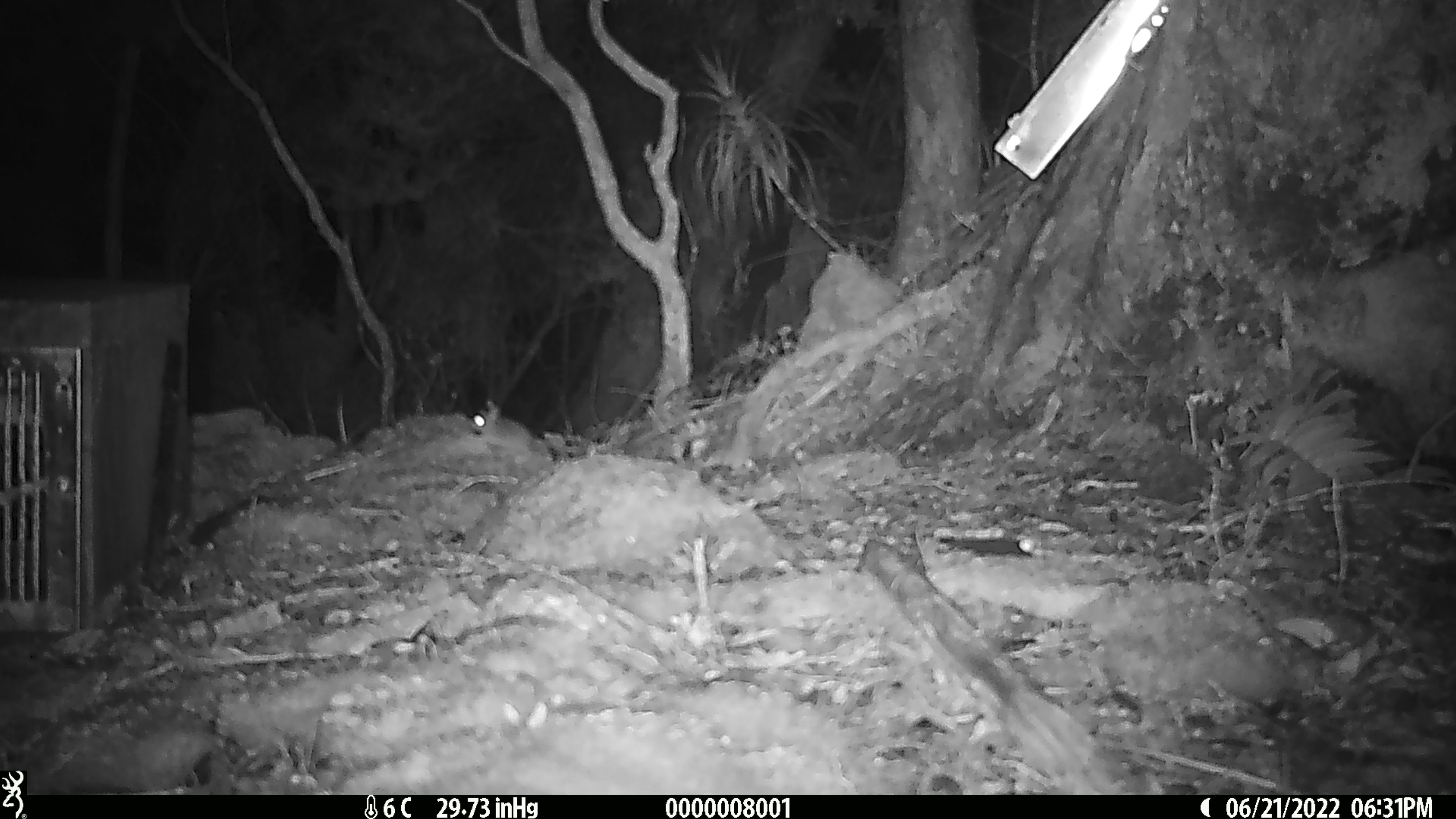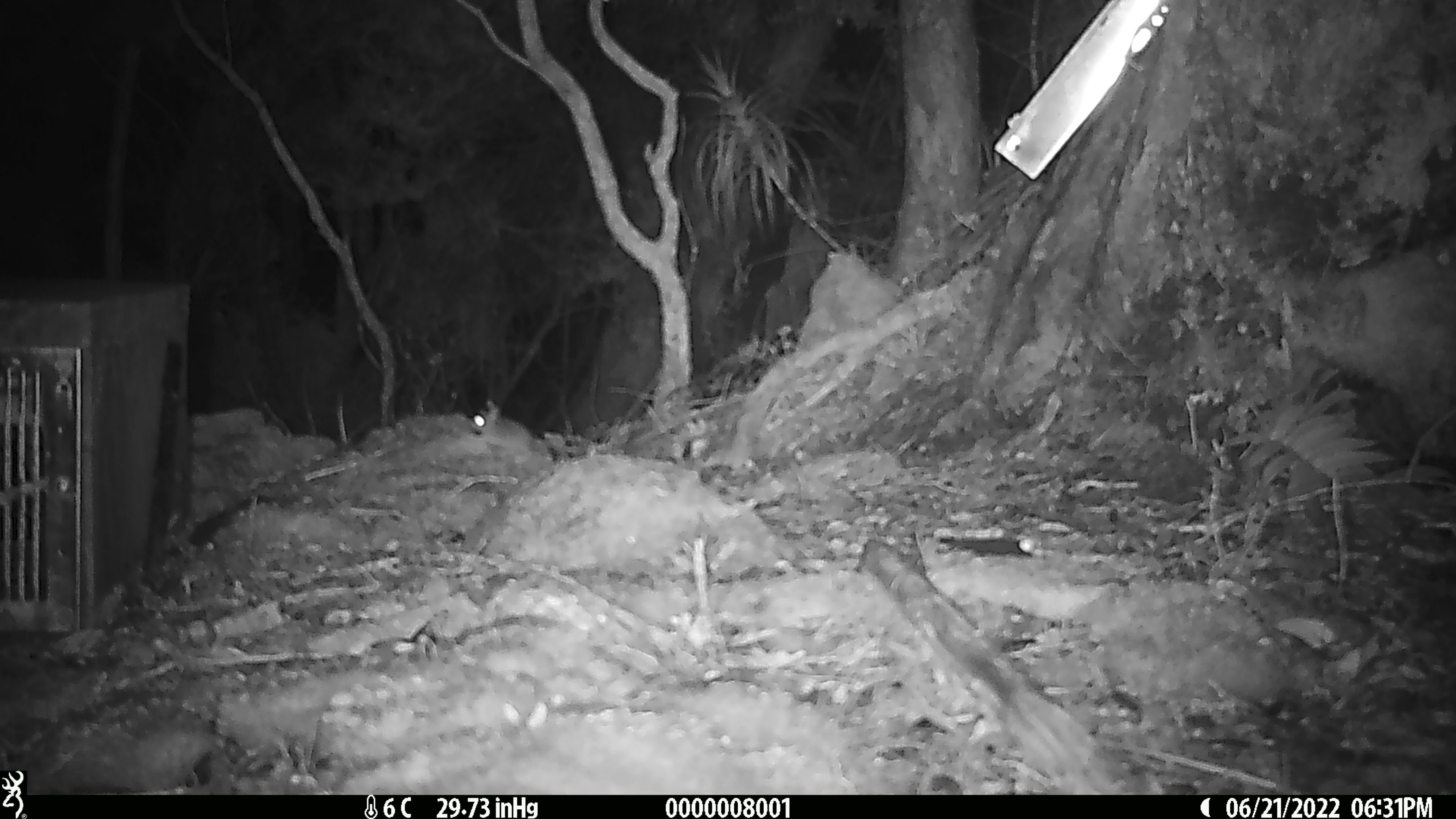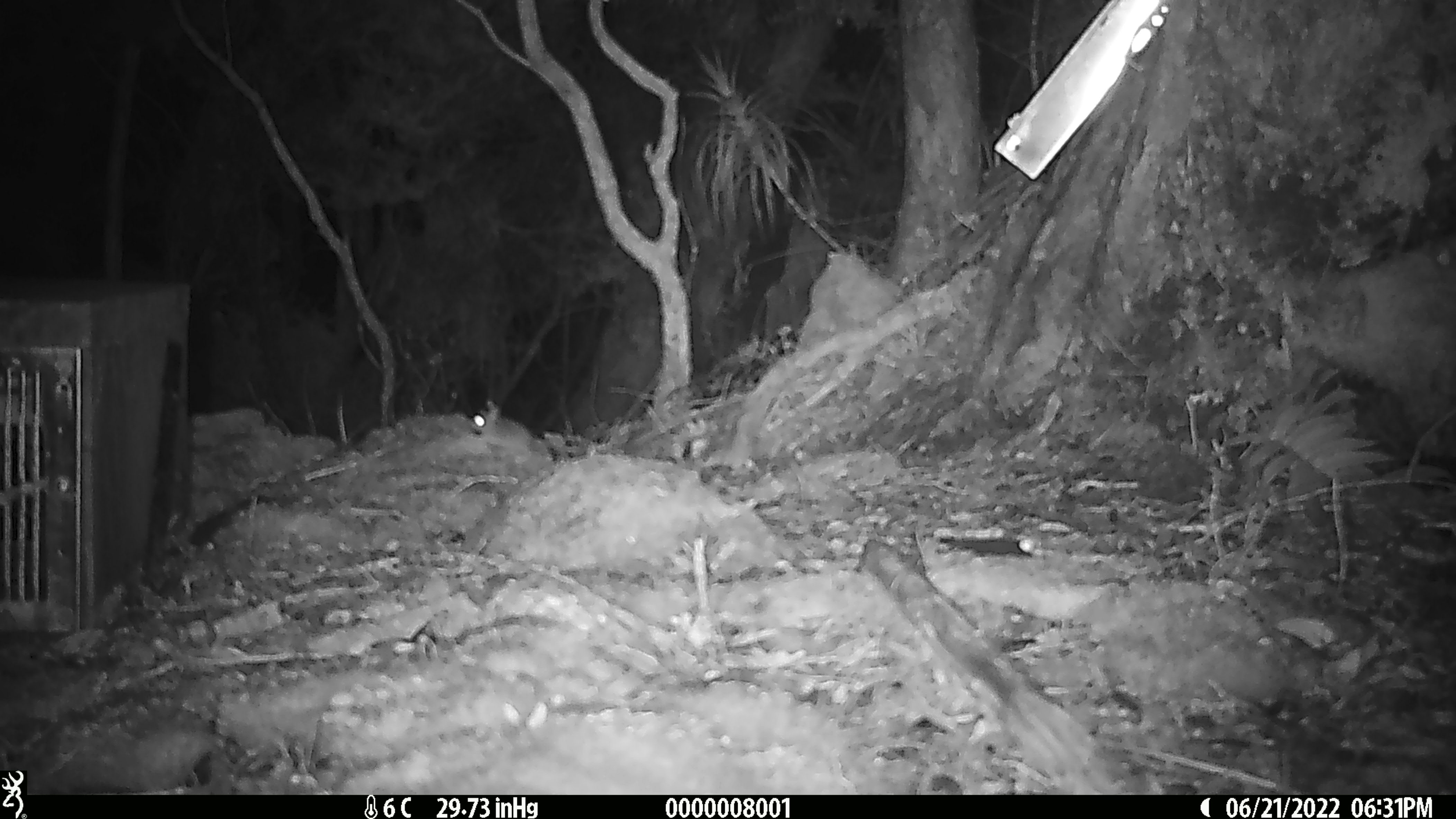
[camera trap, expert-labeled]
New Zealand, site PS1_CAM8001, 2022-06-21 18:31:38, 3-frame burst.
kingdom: Animalia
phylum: Chordata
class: Mammalia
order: Rodentia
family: Muridae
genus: Mus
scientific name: Mus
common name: mouse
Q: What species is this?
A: Mouse (Mus).